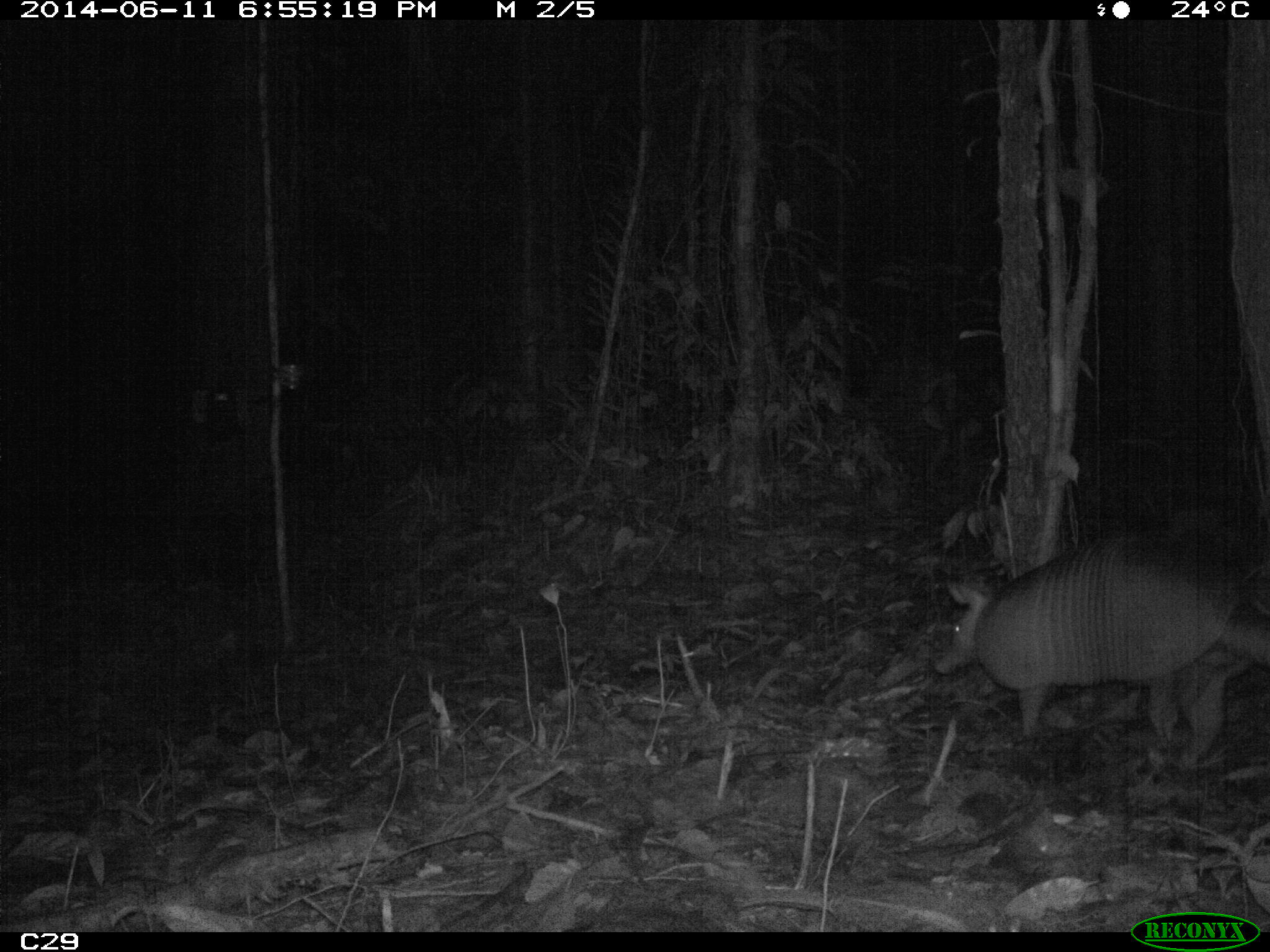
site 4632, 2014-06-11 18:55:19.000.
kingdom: Animalia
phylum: Chordata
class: Mammalia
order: Cingulata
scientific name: Cingulata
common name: armadillo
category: unknown armadillo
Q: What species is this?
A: Unknown armadillo (armadillo) (Cingulata).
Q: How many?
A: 1.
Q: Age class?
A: Adult.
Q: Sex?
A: Male.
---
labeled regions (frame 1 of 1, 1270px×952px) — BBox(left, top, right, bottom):
unknown armadillo: BBox(932, 533, 1269, 747)